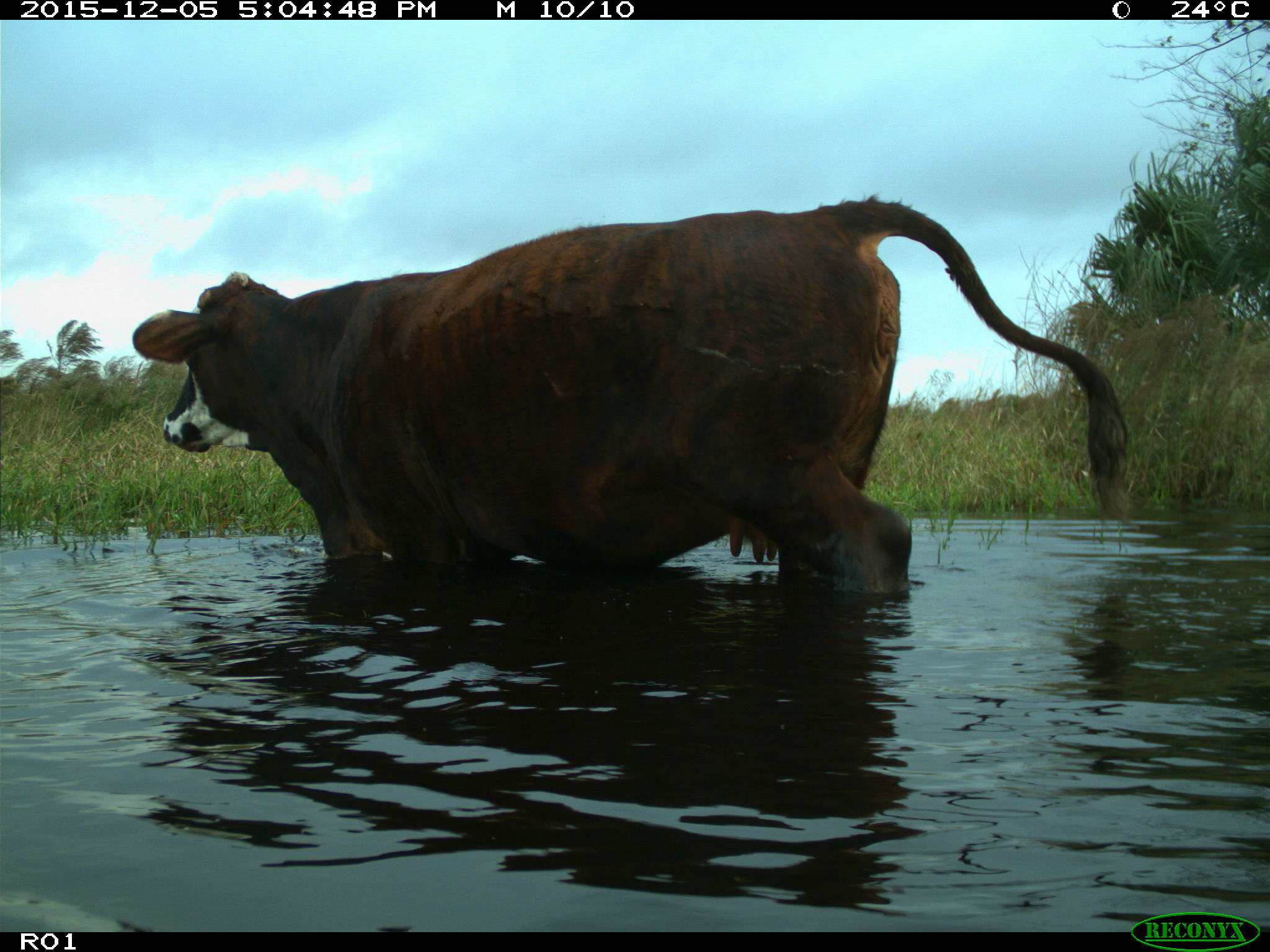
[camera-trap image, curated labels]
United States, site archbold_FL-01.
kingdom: Animalia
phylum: Chordata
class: Mammalia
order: Artiodactyla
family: Bovidae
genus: Bos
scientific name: Bos taurus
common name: domestic cow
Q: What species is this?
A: Bos taurus (domestic cow).